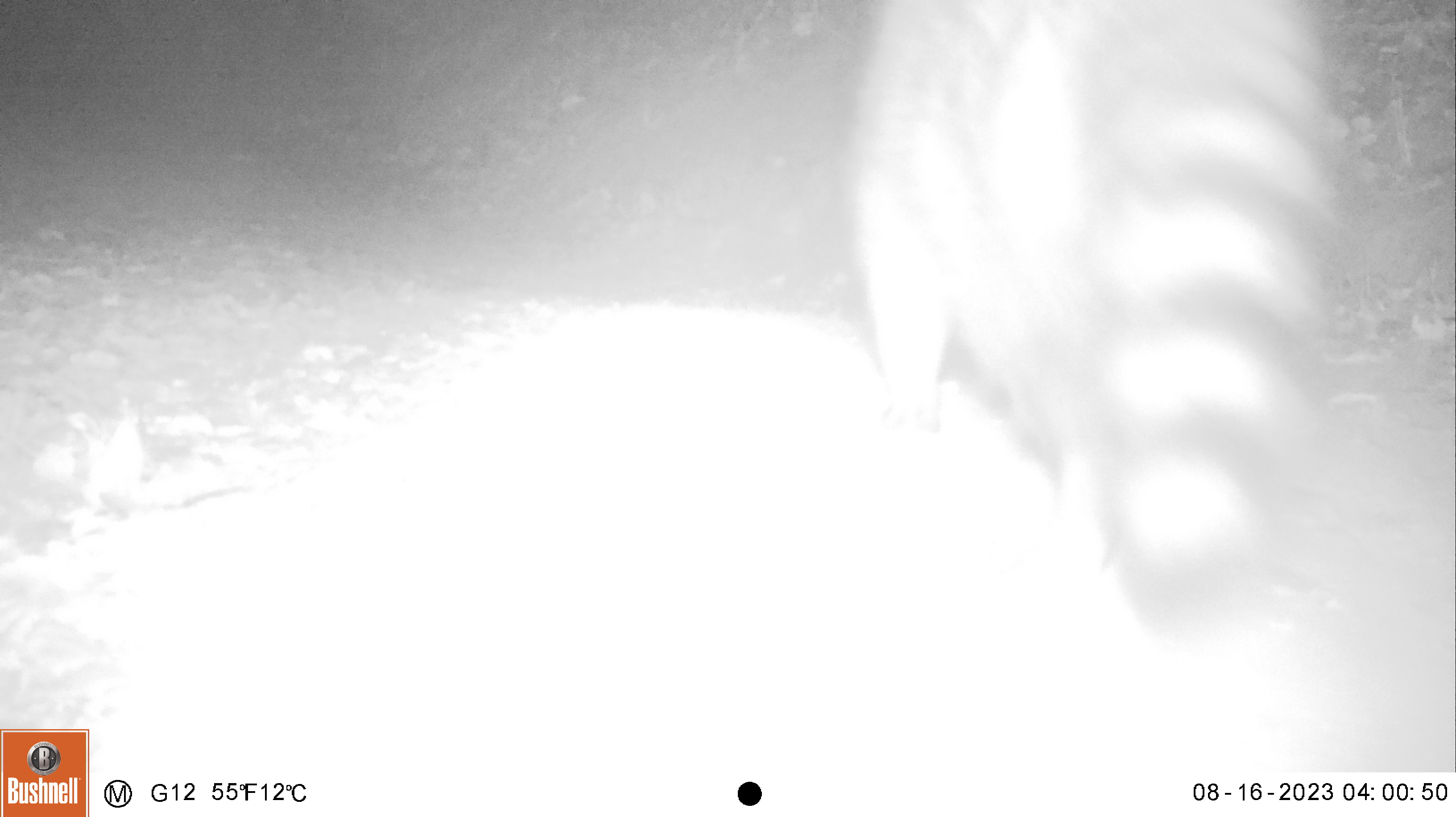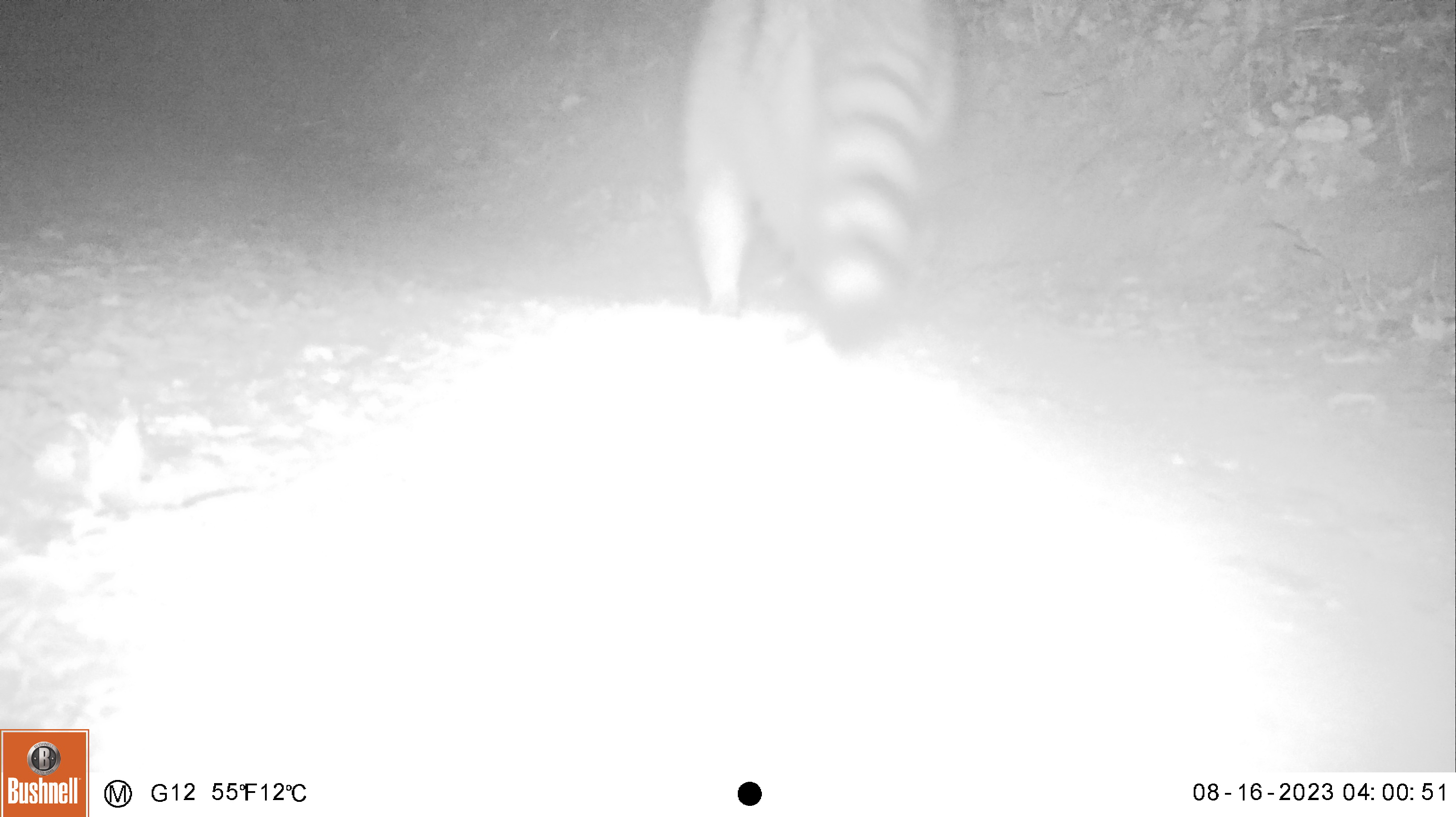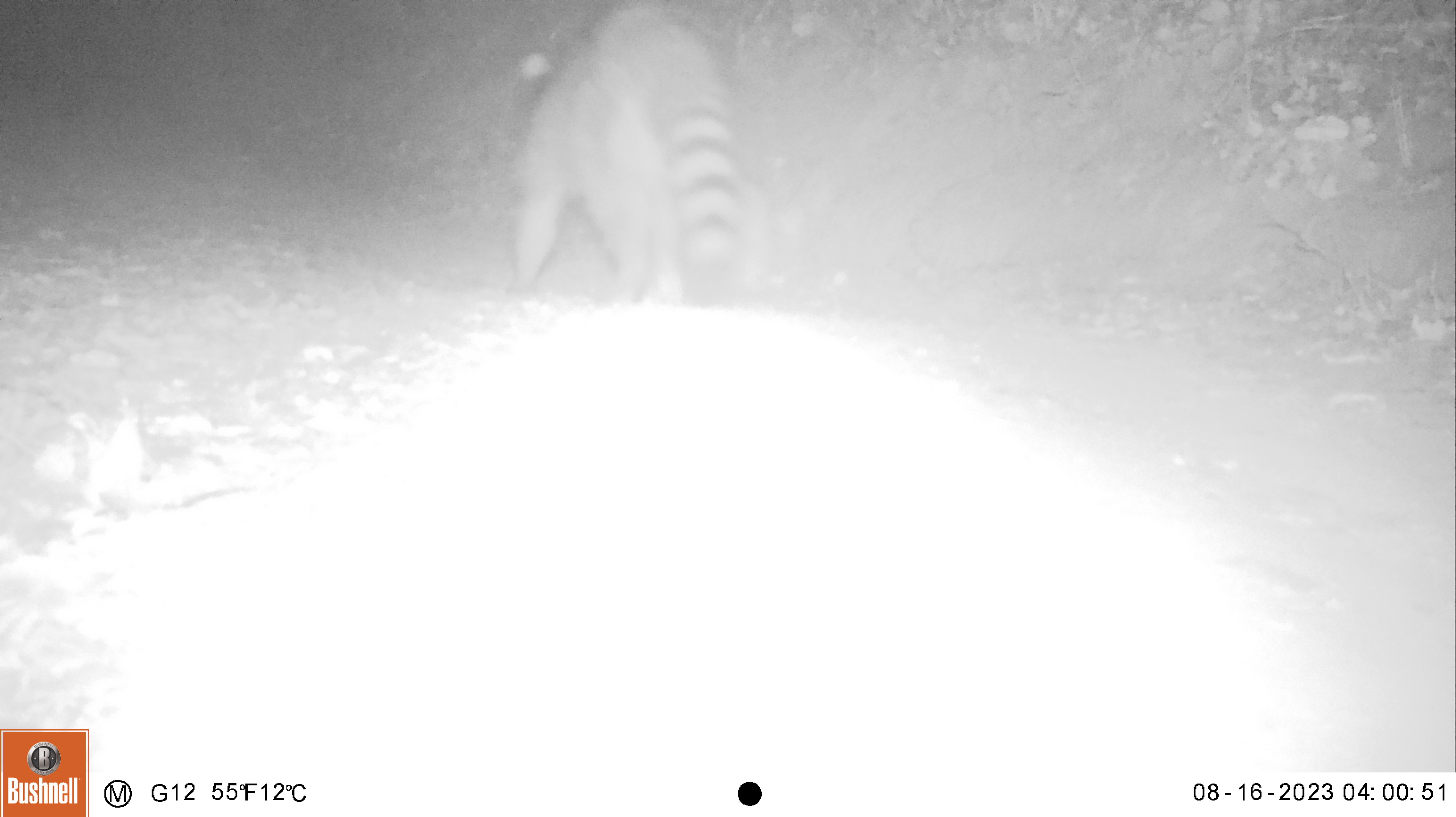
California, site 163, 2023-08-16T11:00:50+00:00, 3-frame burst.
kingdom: Animalia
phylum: Chordata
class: Mammalia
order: Carnivora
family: Procyonidae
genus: Procyon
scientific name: Procyon lotor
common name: raccoon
Raccoon (Procyon lotor).